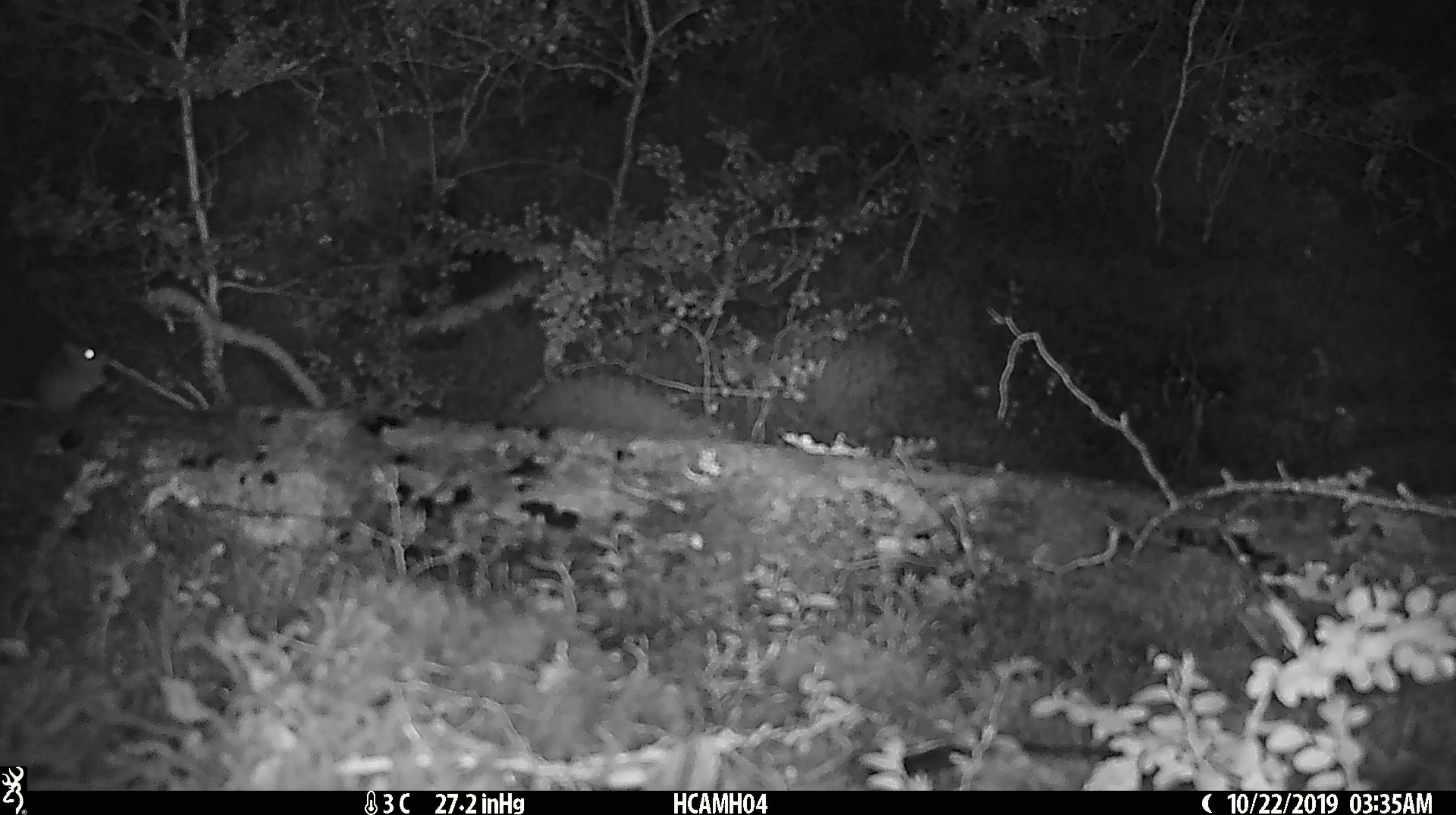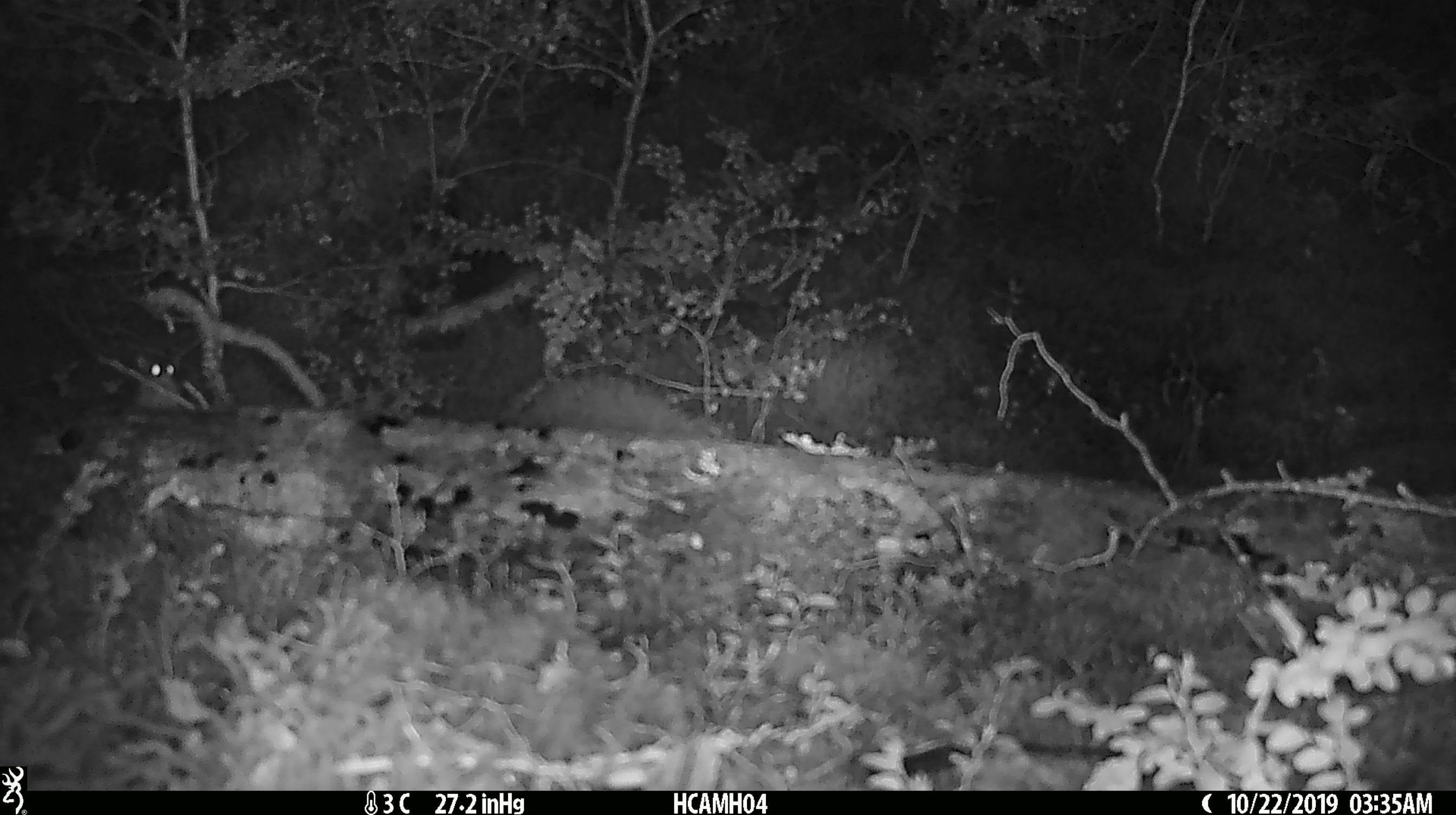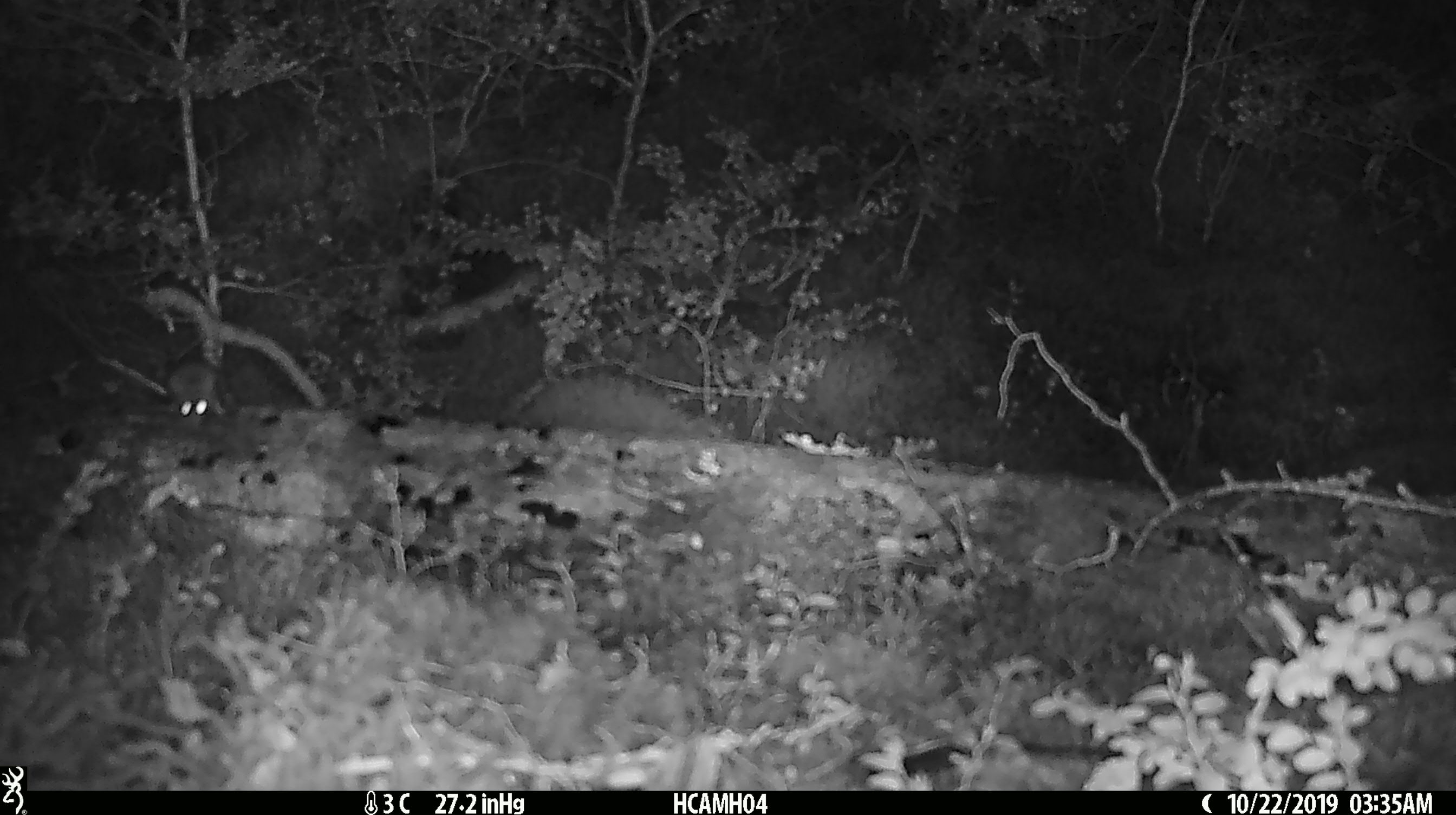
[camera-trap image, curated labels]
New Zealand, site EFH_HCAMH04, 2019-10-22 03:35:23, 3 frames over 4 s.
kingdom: Animalia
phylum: Chordata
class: Mammalia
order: Rodentia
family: Muridae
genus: Mus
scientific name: Mus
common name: mouse